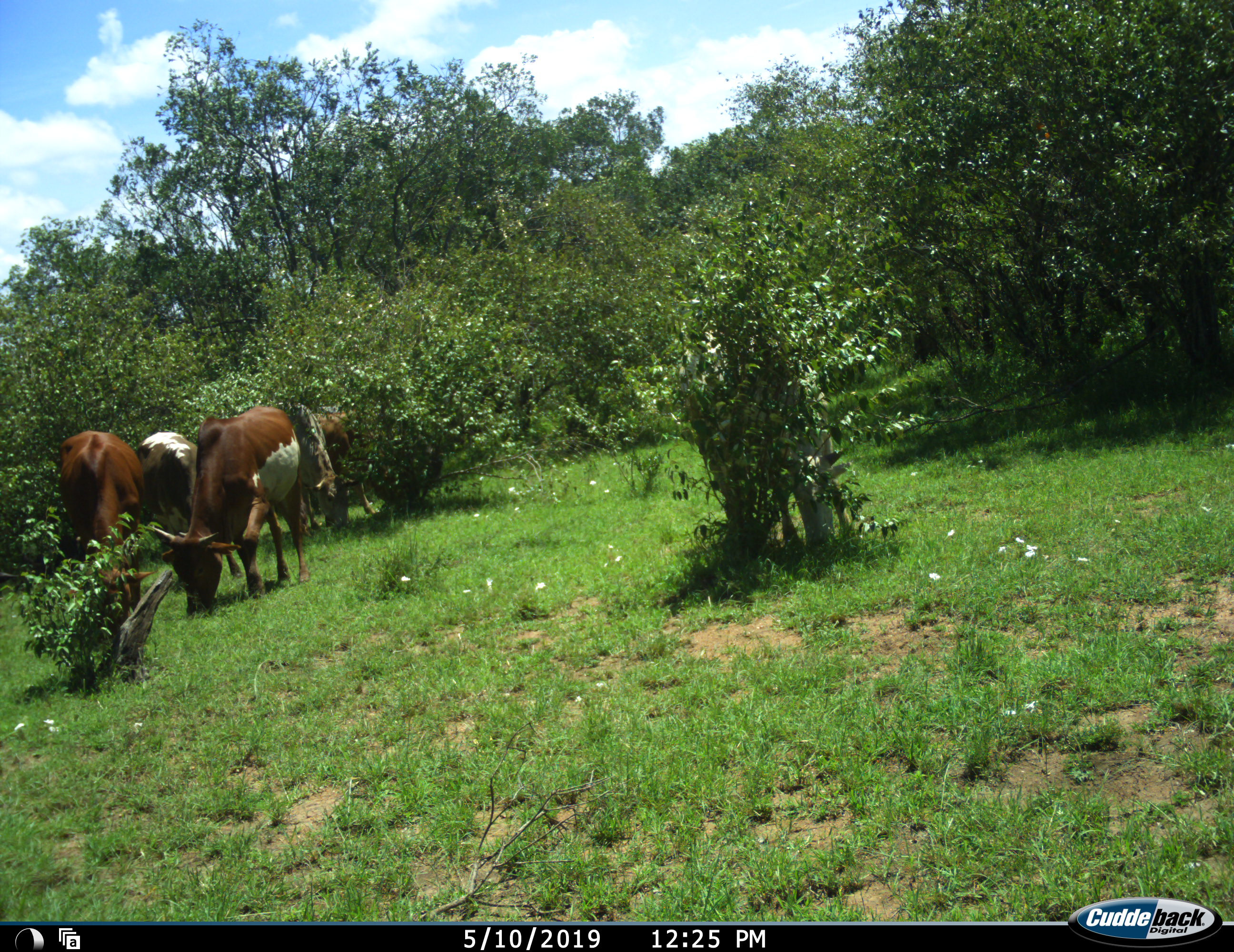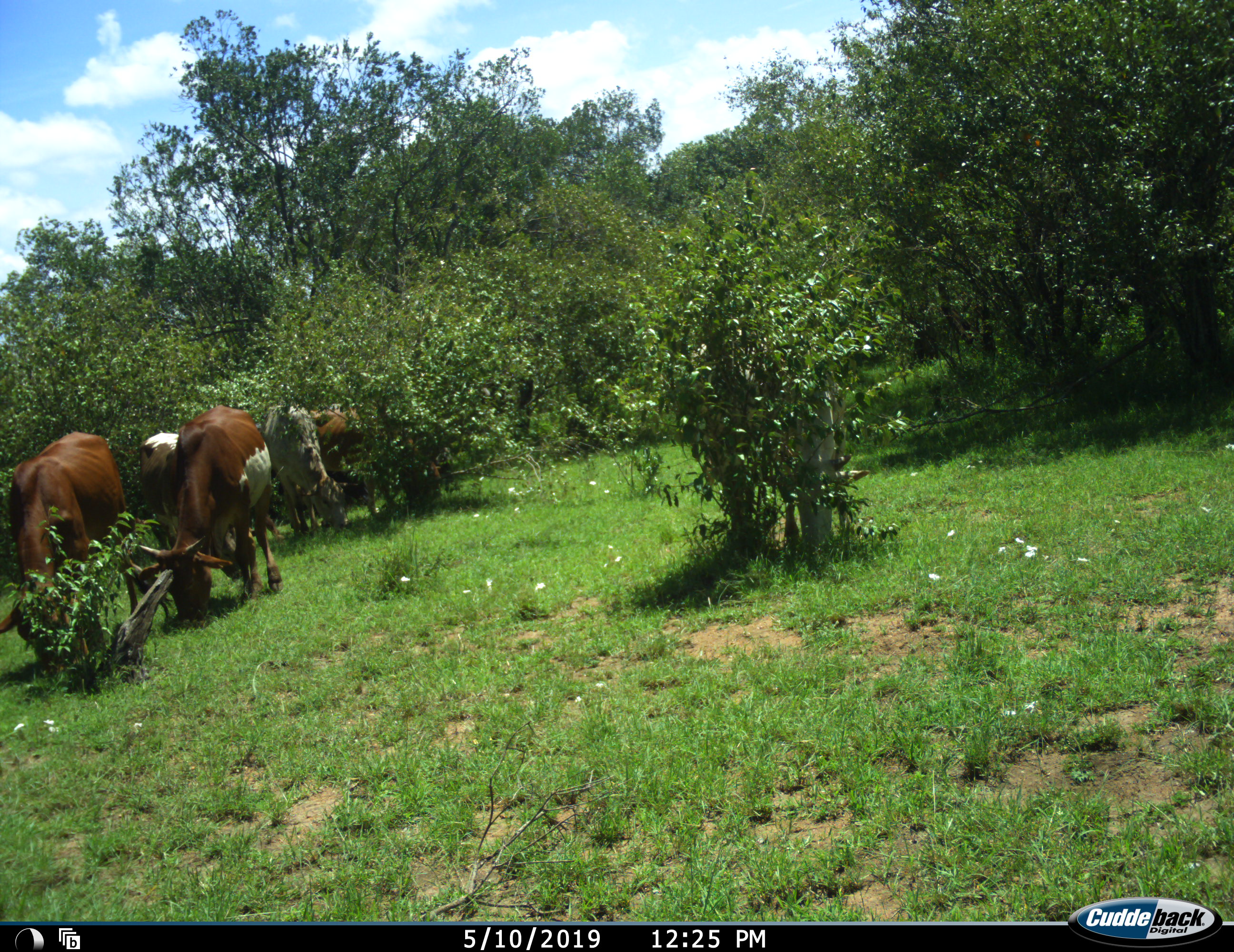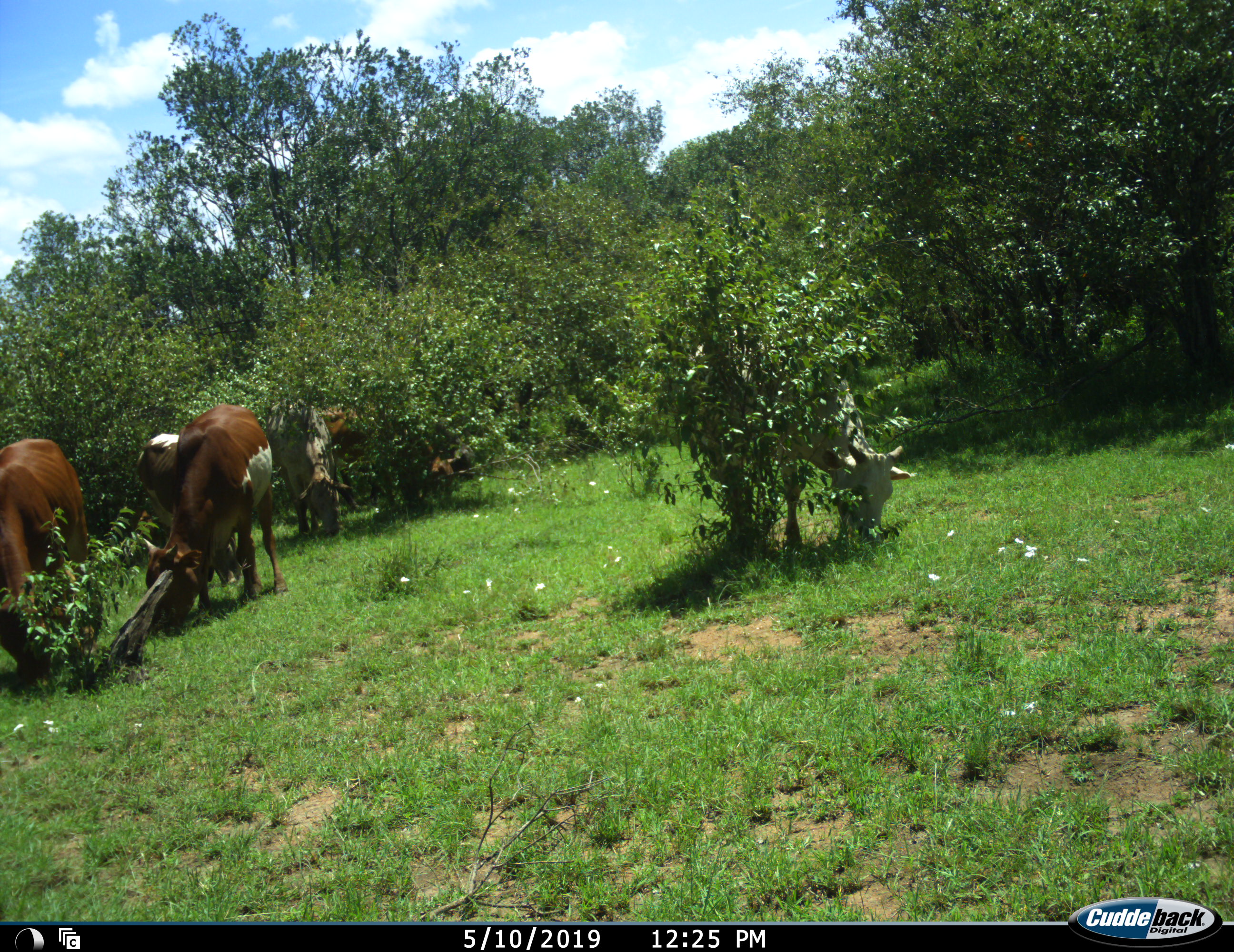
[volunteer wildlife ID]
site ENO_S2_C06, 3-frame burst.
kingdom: Animalia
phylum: Chordata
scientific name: Vertebrata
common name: domestic animal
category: domesticanimal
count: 6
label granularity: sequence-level